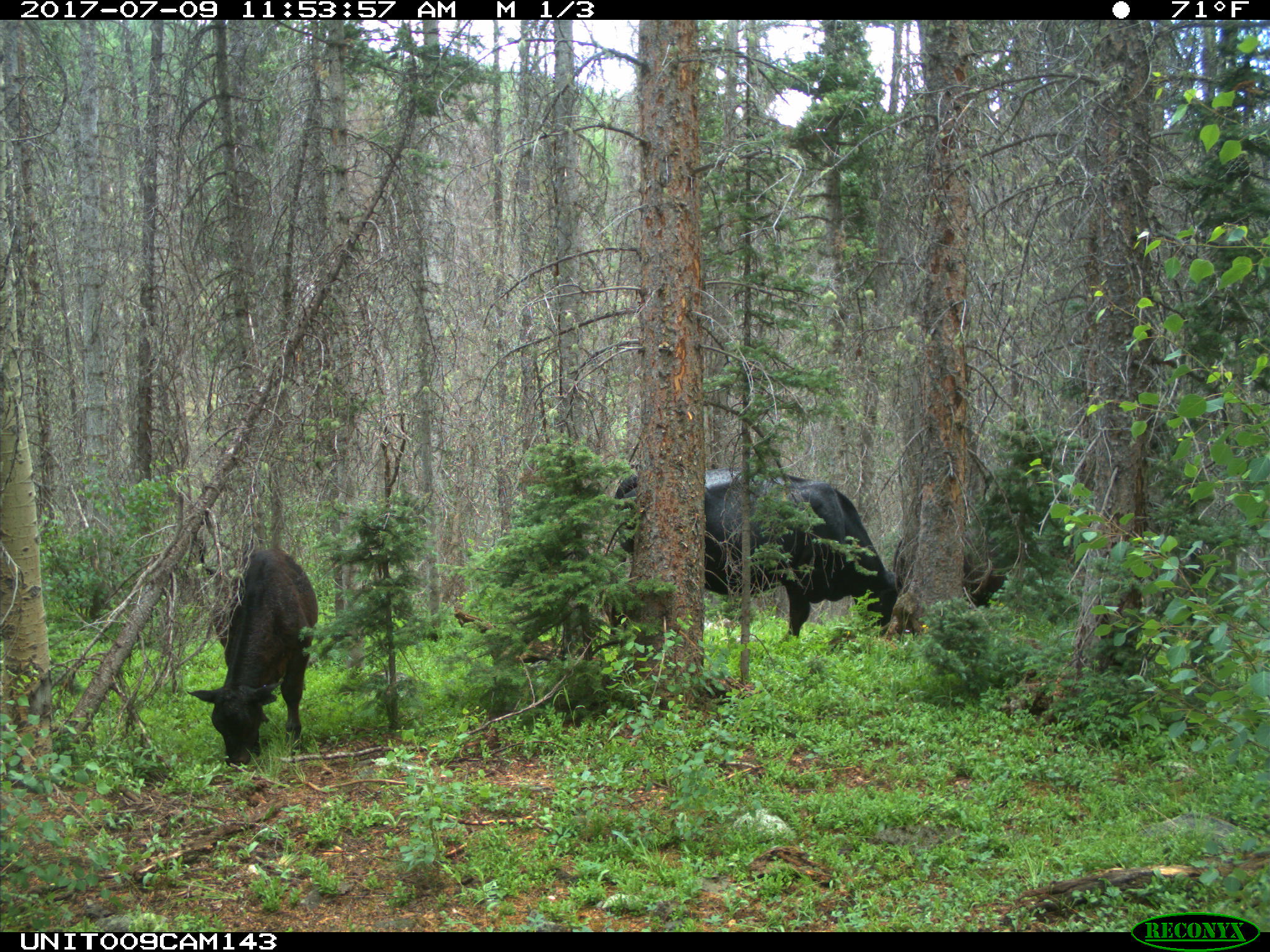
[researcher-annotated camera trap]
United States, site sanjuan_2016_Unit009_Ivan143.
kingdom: Animalia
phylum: Chordata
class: Mammalia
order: Artiodactyla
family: Bovidae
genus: Bos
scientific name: Bos taurus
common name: domestic cow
Bos taurus (domestic cow).